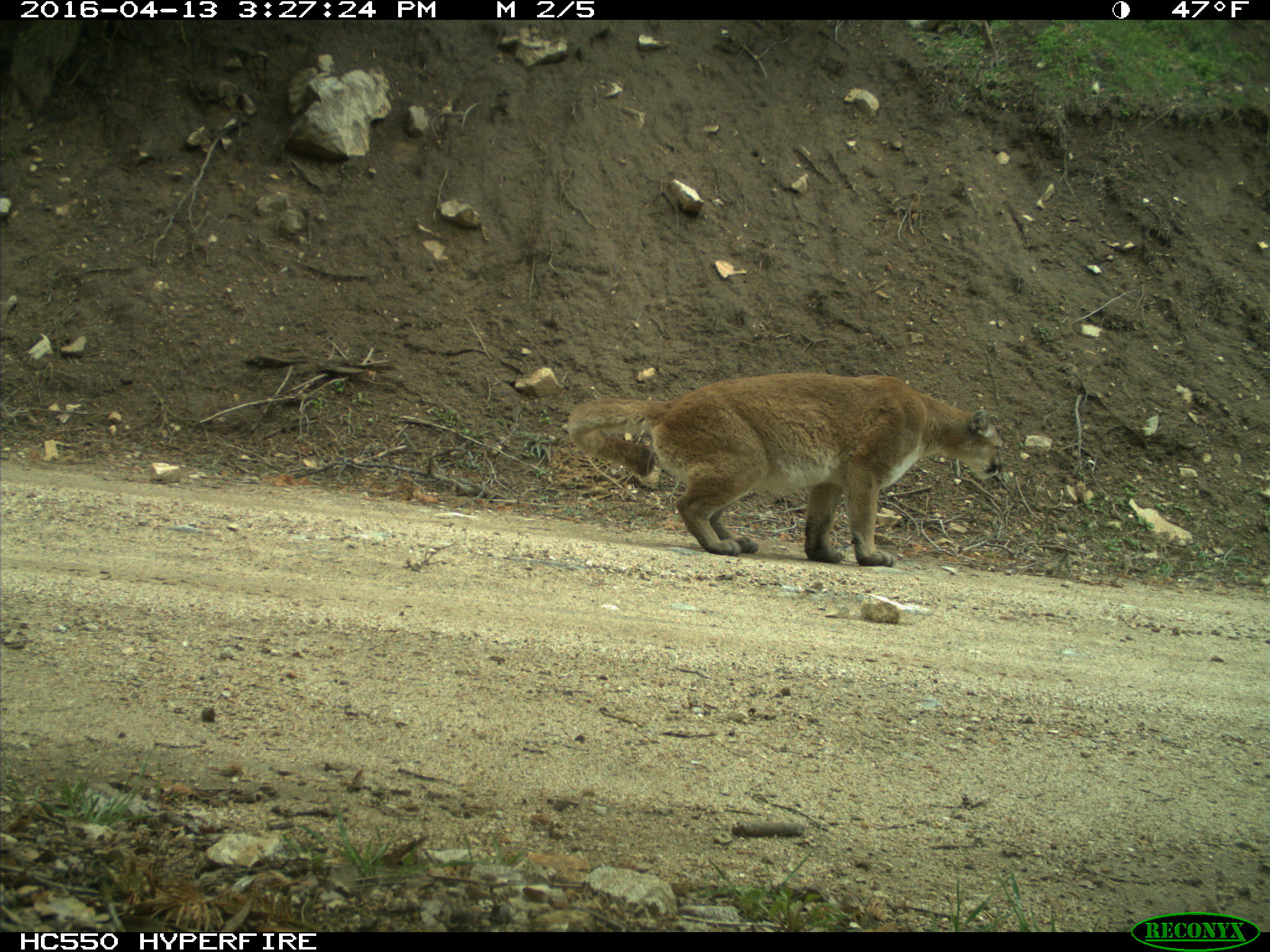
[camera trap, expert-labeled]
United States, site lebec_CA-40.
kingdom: Animalia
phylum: Chordata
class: Mammalia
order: Carnivora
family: Felidae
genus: Puma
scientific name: Puma concolor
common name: mountain lion